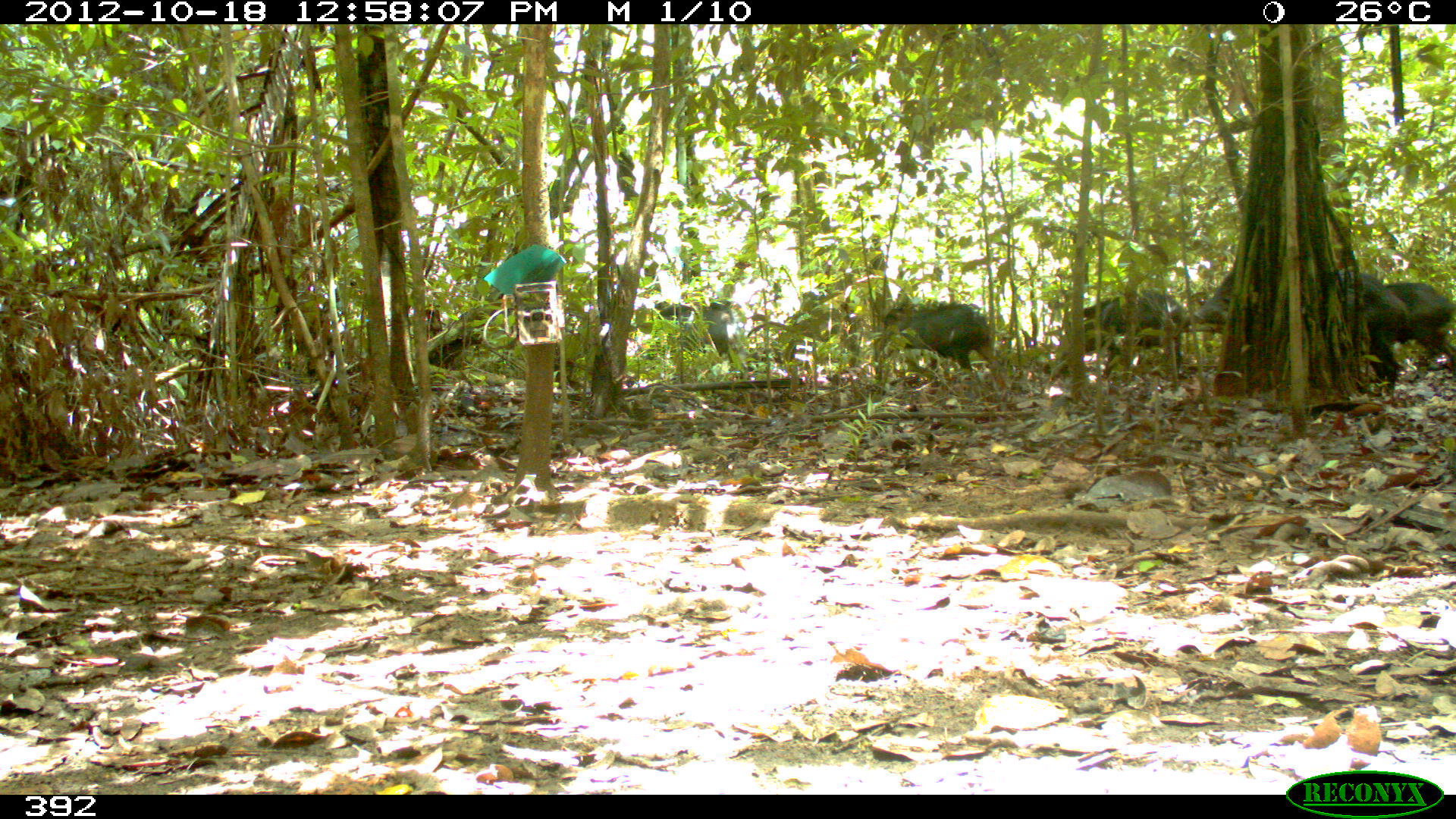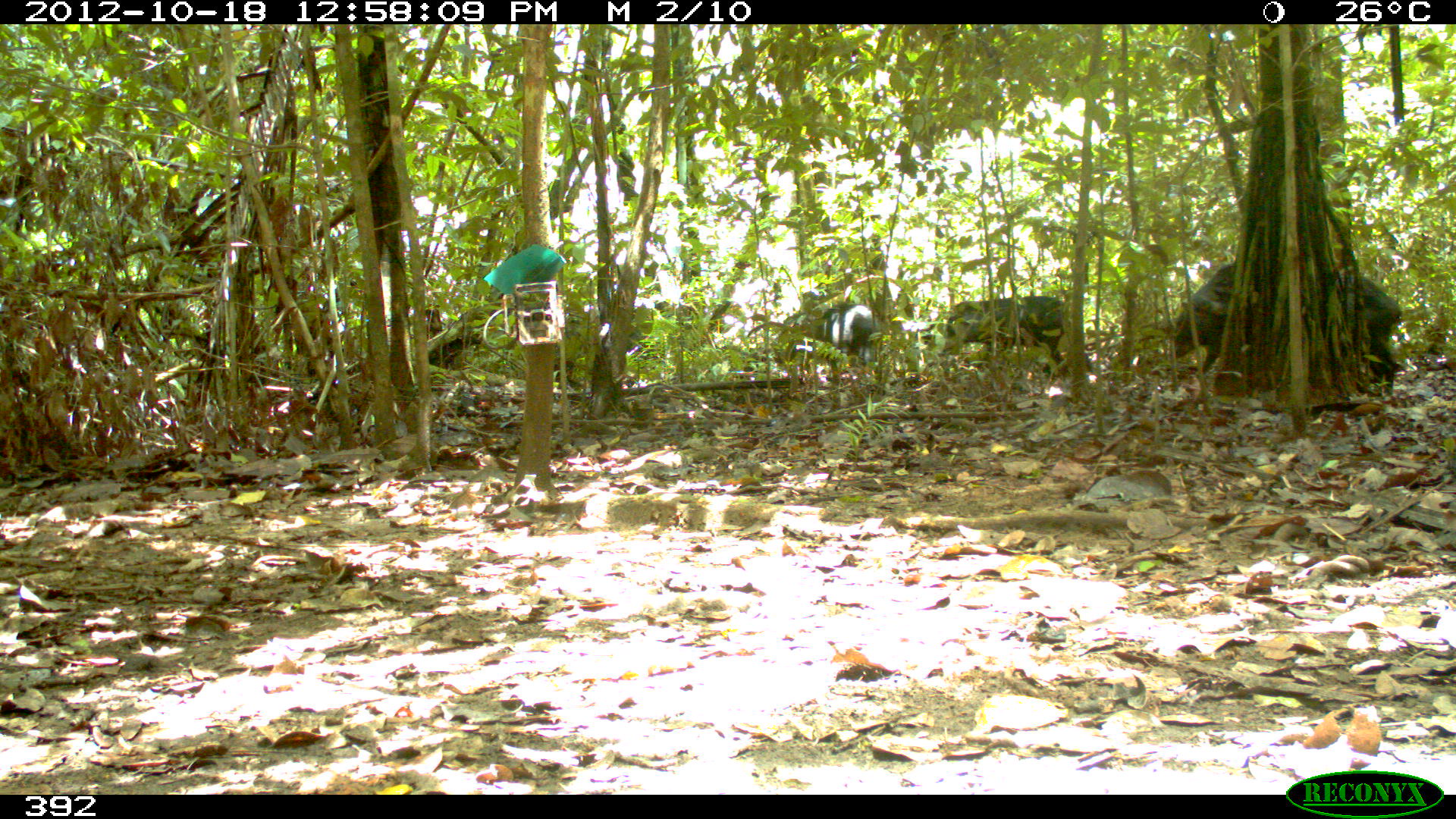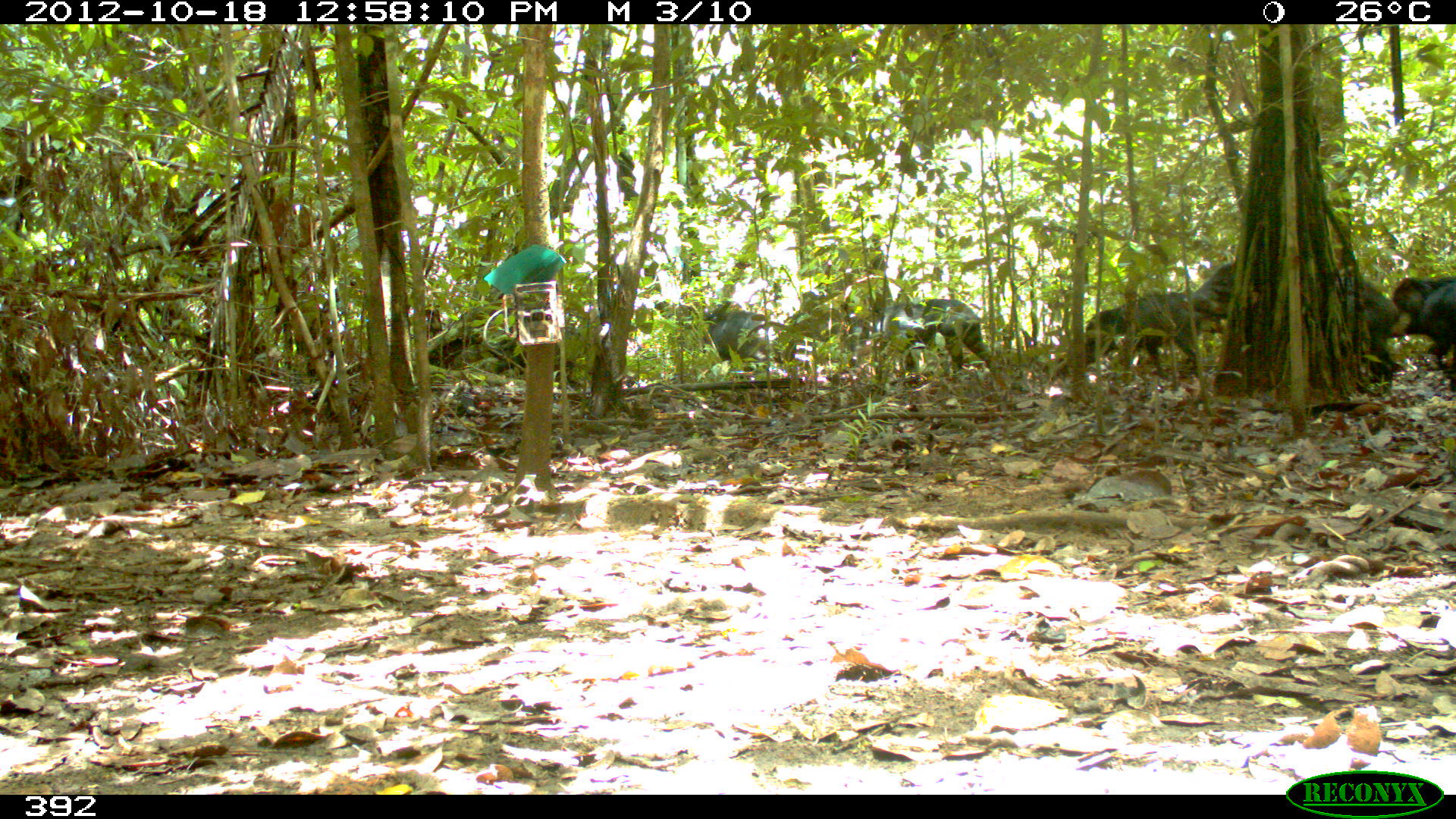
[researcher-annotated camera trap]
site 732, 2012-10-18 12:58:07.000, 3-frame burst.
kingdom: Animalia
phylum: Chordata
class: Mammalia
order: Artiodactyla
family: Tayassuidae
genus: Tayassu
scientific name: Tayassu pecari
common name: white-lipped peccary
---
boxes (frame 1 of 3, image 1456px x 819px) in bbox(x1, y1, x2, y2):
tayassu pecari: bbox(1193, 267, 1410, 394); bbox(1084, 290, 1187, 369); bbox(882, 302, 996, 368); bbox(1390, 280, 1456, 365); bbox(654, 301, 732, 355)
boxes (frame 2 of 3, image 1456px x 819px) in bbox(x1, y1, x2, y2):
tayassu pecari: bbox(1171, 262, 1400, 390); bbox(945, 296, 1064, 362); bbox(819, 305, 875, 363)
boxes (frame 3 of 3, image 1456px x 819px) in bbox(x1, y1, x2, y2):
tayassu pecari: bbox(1193, 261, 1401, 379); bbox(1084, 291, 1197, 370); bbox(877, 298, 987, 371); bbox(703, 310, 796, 374); bbox(1390, 273, 1455, 361)